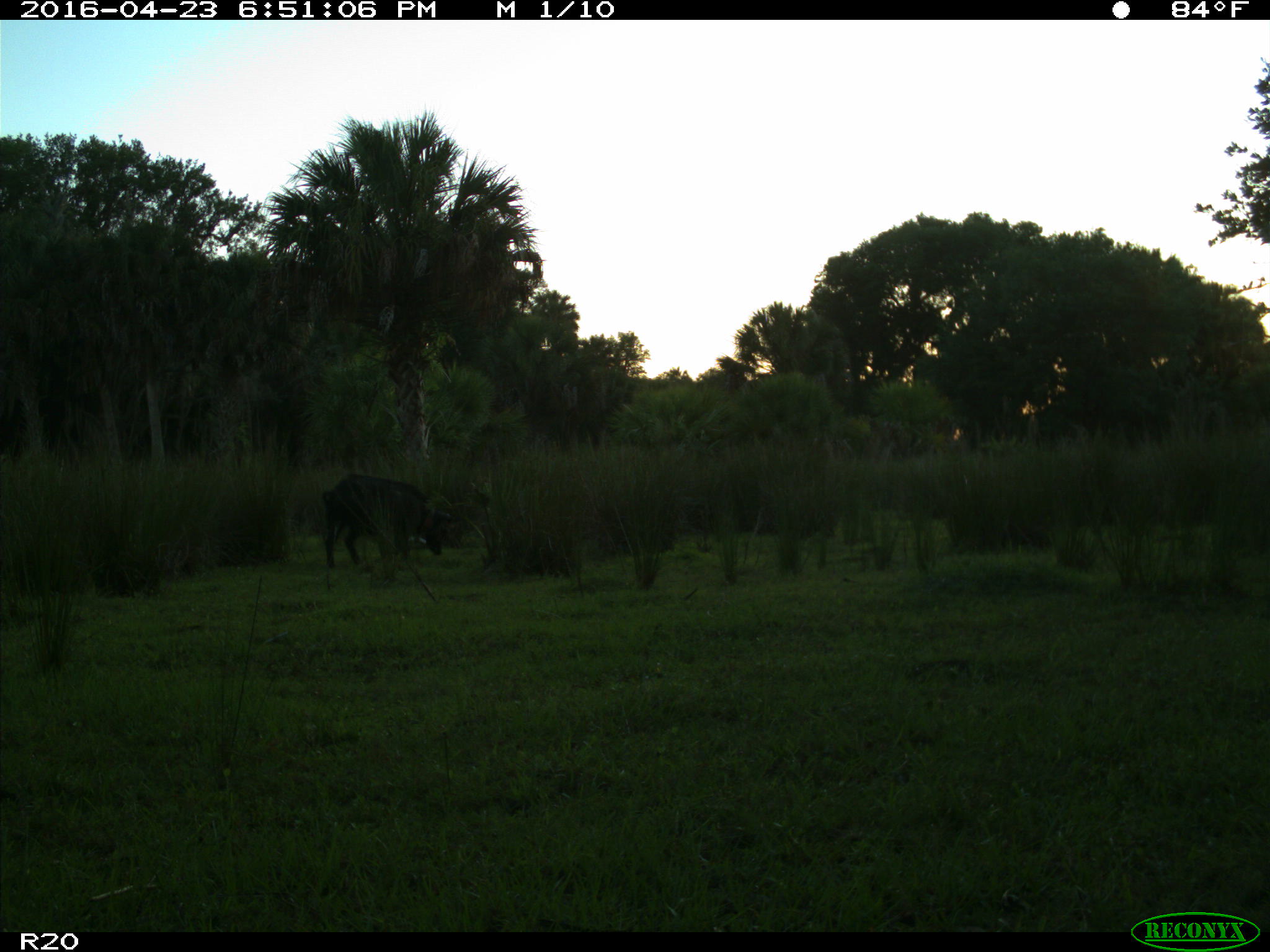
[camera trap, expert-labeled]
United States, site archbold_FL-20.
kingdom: Animalia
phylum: Chordata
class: Mammalia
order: Artiodactyla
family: Bovidae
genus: Bos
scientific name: Bos taurus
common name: domestic cow